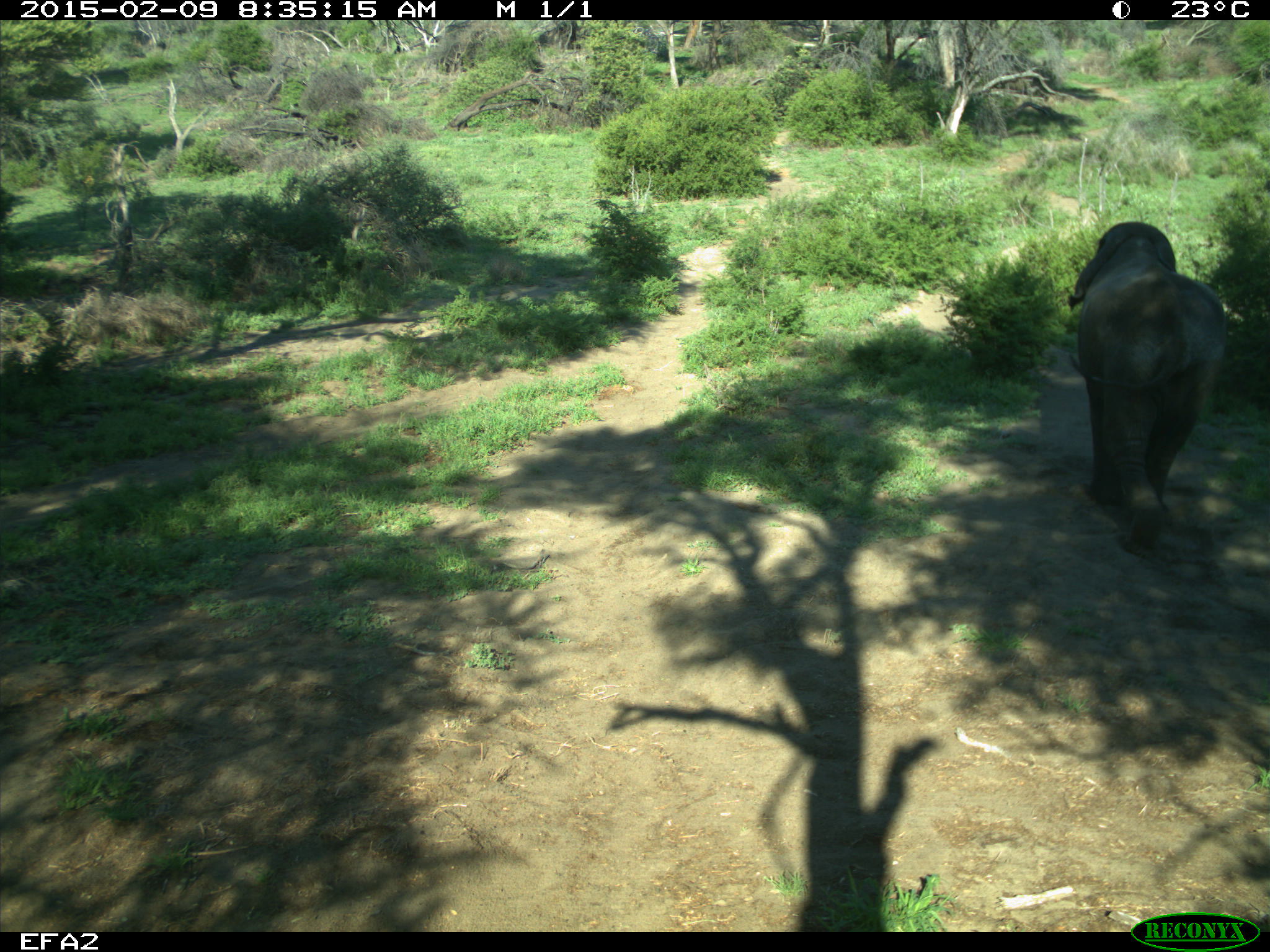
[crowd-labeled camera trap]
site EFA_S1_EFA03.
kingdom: Animalia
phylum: Chordata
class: Mammalia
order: Proboscidea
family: Elephantidae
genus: Loxodonta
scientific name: Loxodonta africana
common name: african bush elephant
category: elephant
Elephant (african bush elephant) (Loxodonta africana), count 1. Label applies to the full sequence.